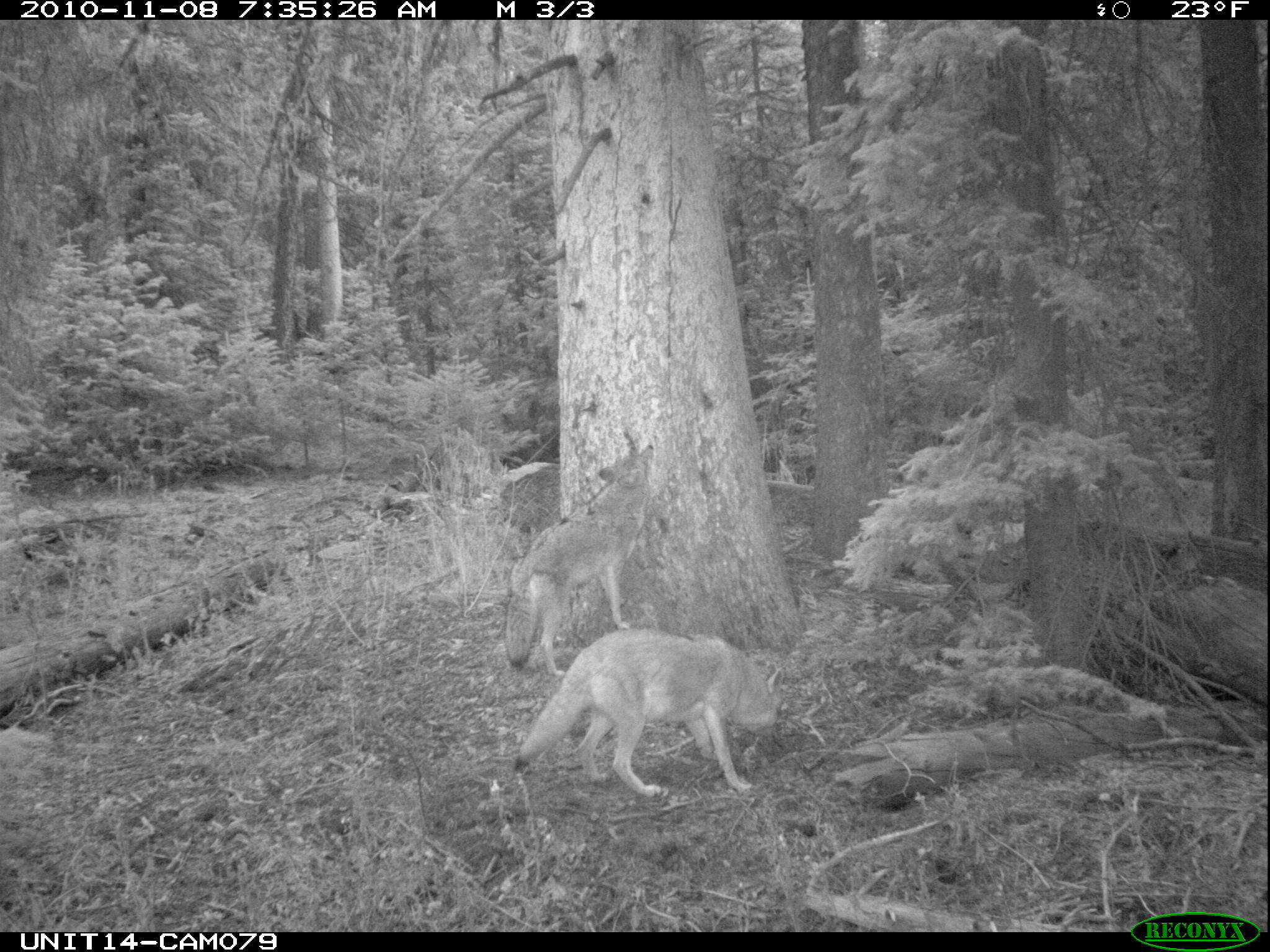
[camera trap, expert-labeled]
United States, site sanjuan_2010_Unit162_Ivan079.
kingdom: Animalia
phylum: Chordata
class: Mammalia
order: Carnivora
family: Canidae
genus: Canis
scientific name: Canis latrans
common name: coyote